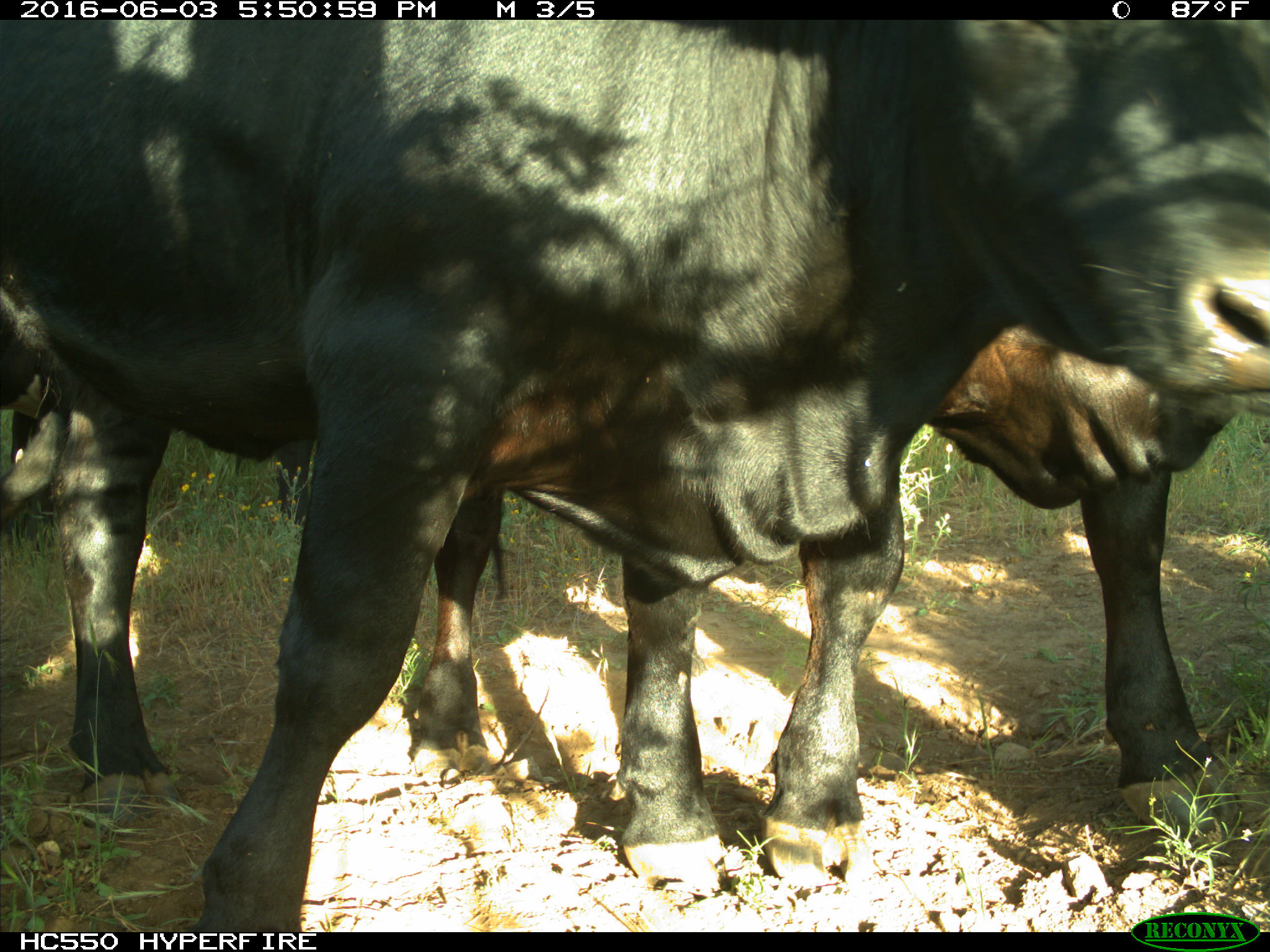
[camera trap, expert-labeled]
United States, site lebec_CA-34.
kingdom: Animalia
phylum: Chordata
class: Mammalia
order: Artiodactyla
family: Bovidae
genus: Bos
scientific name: Bos taurus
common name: domestic cow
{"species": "Bos taurus (domestic cow)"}